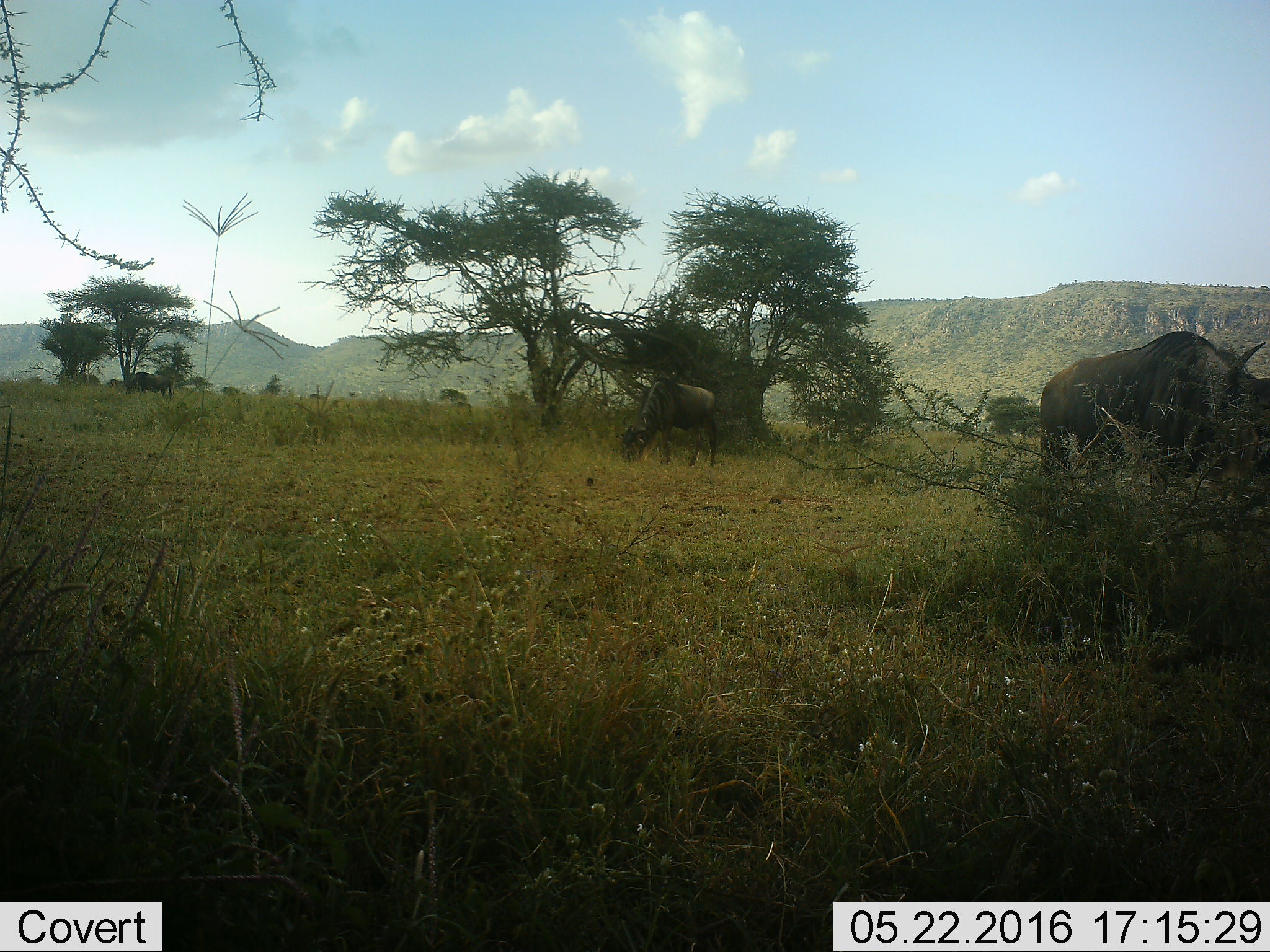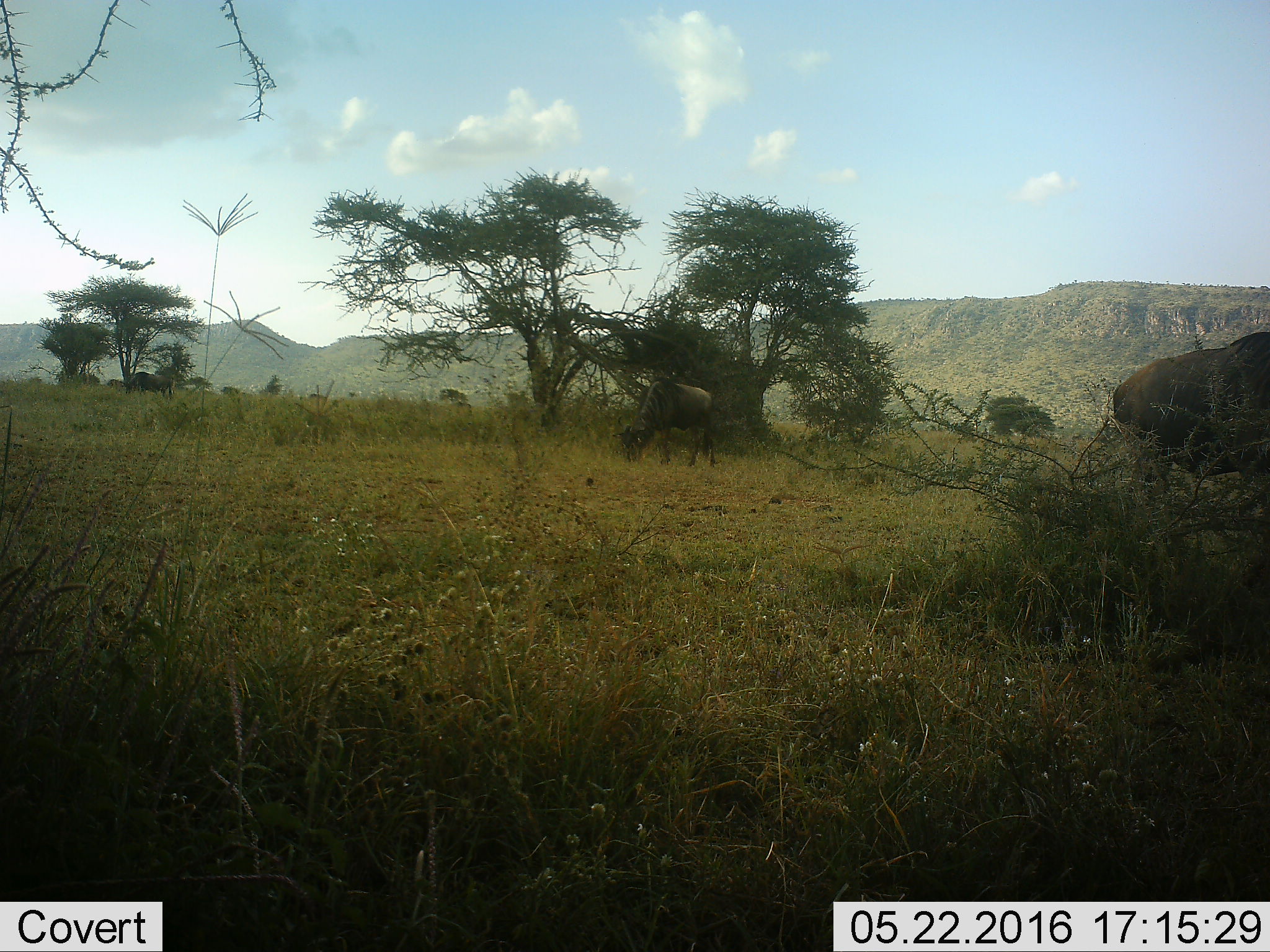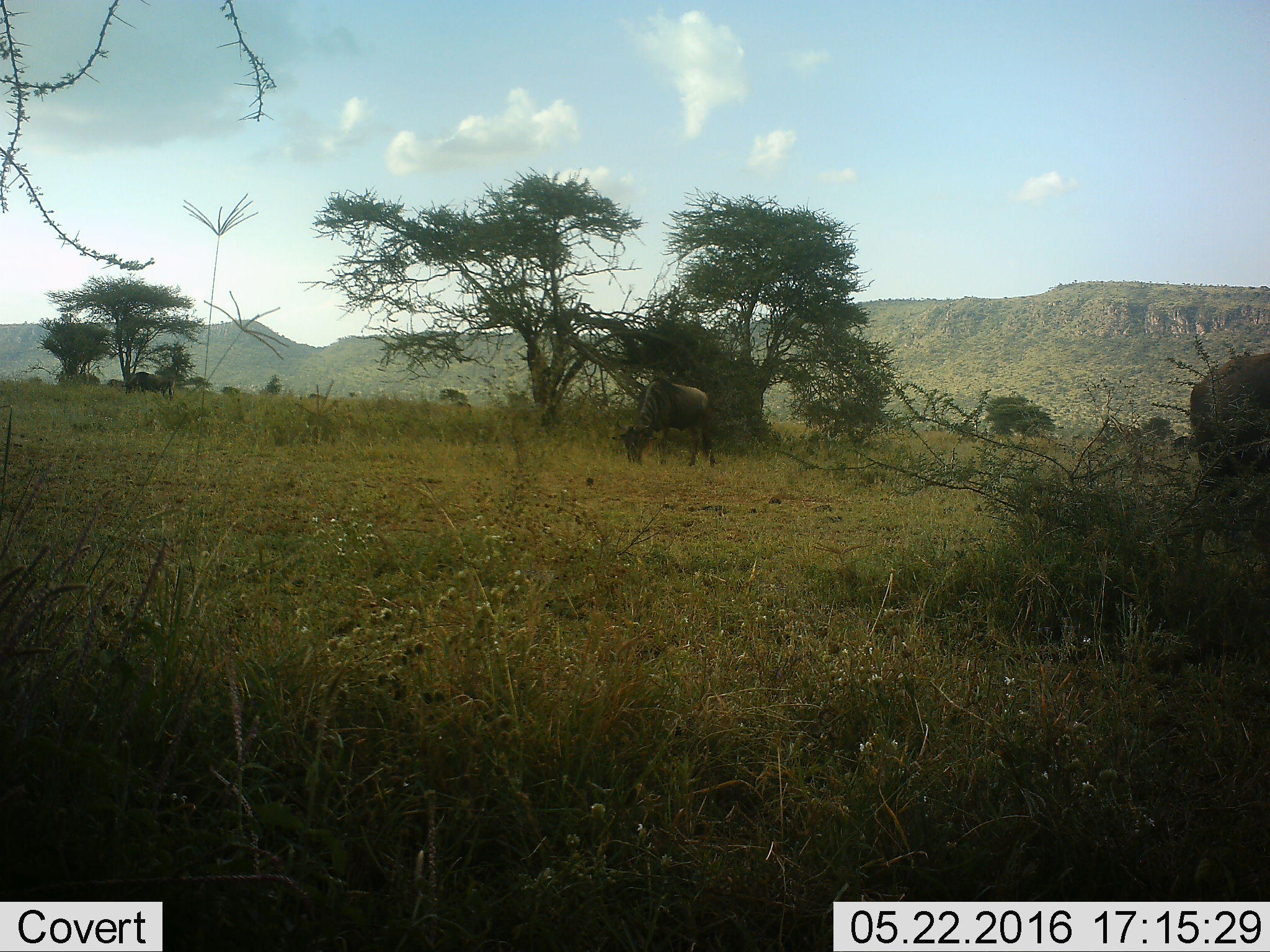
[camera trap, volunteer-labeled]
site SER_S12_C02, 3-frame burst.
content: unidentified animal